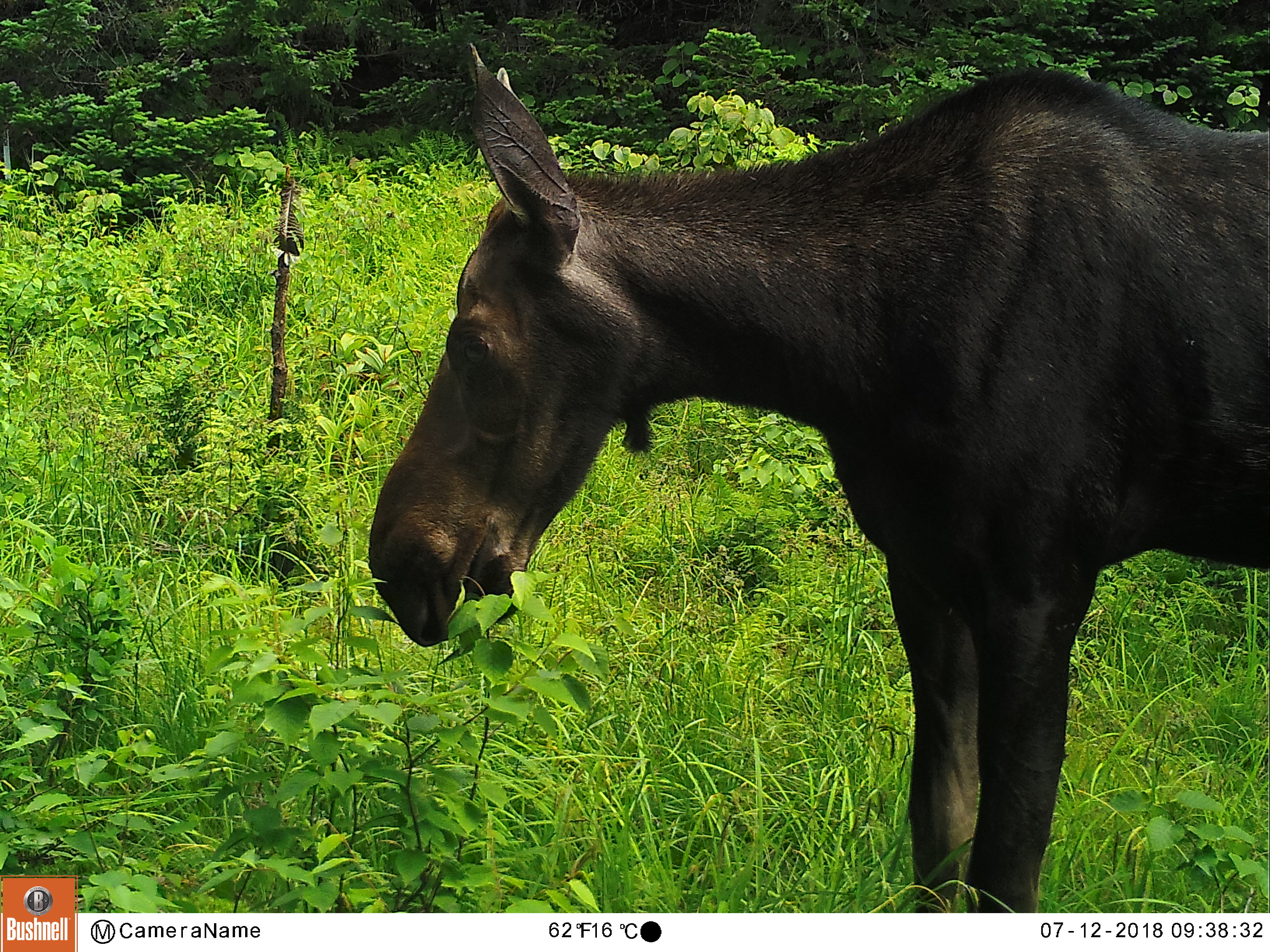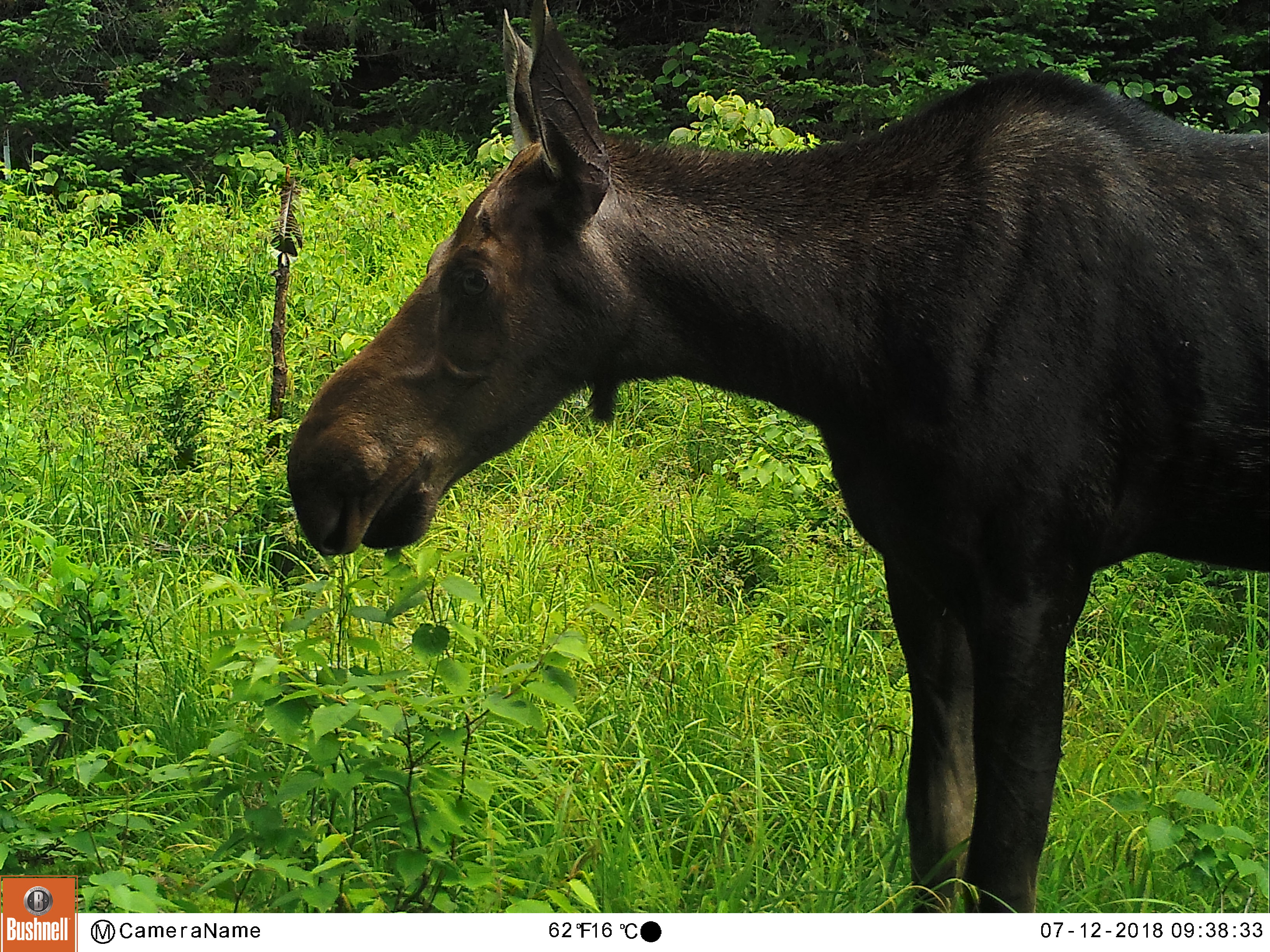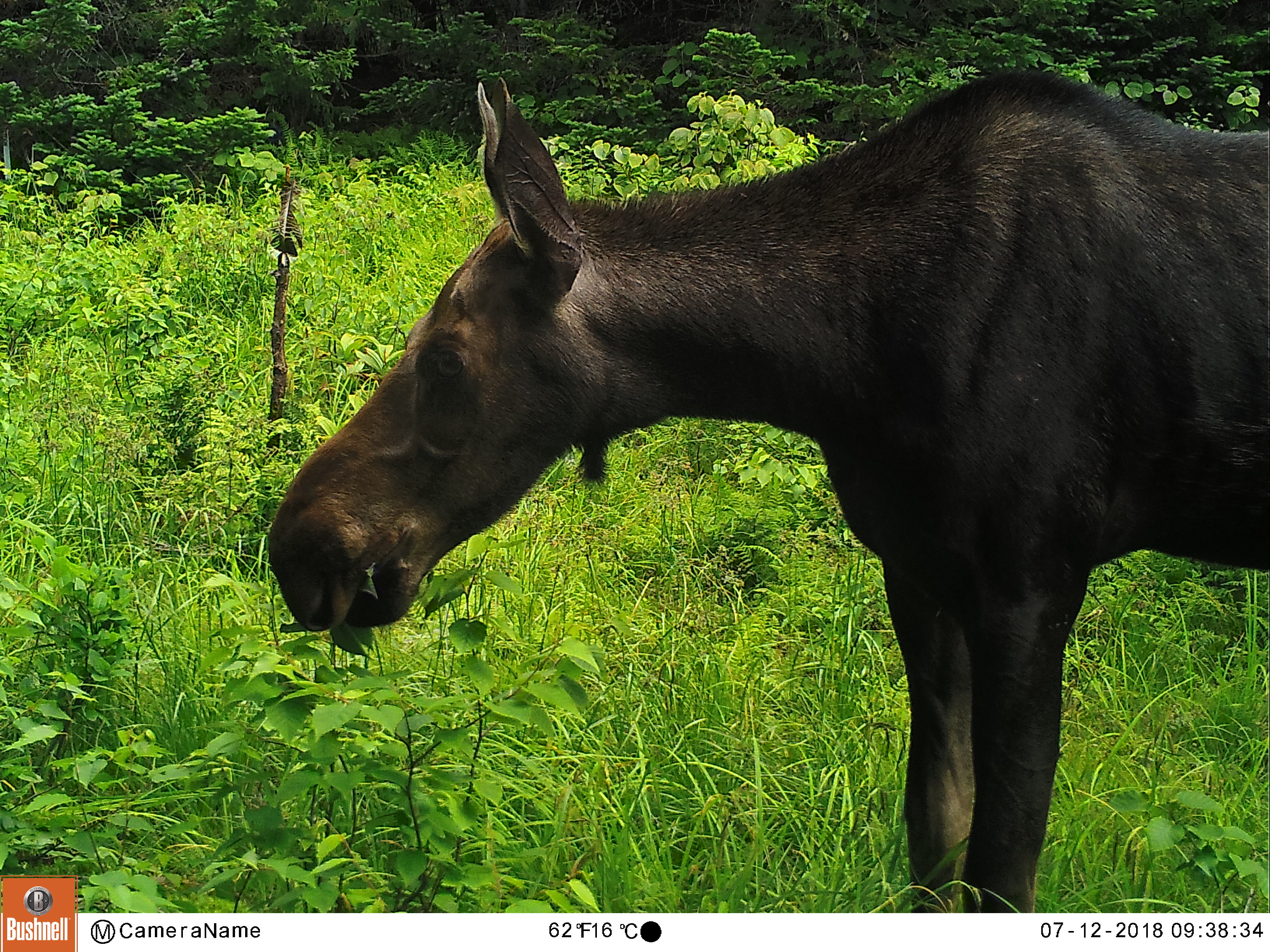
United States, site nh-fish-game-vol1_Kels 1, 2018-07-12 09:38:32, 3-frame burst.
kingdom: Animalia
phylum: Chordata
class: Mammalia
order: Artiodactyla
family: Cervidae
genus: Alces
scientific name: Alces alces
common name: moose